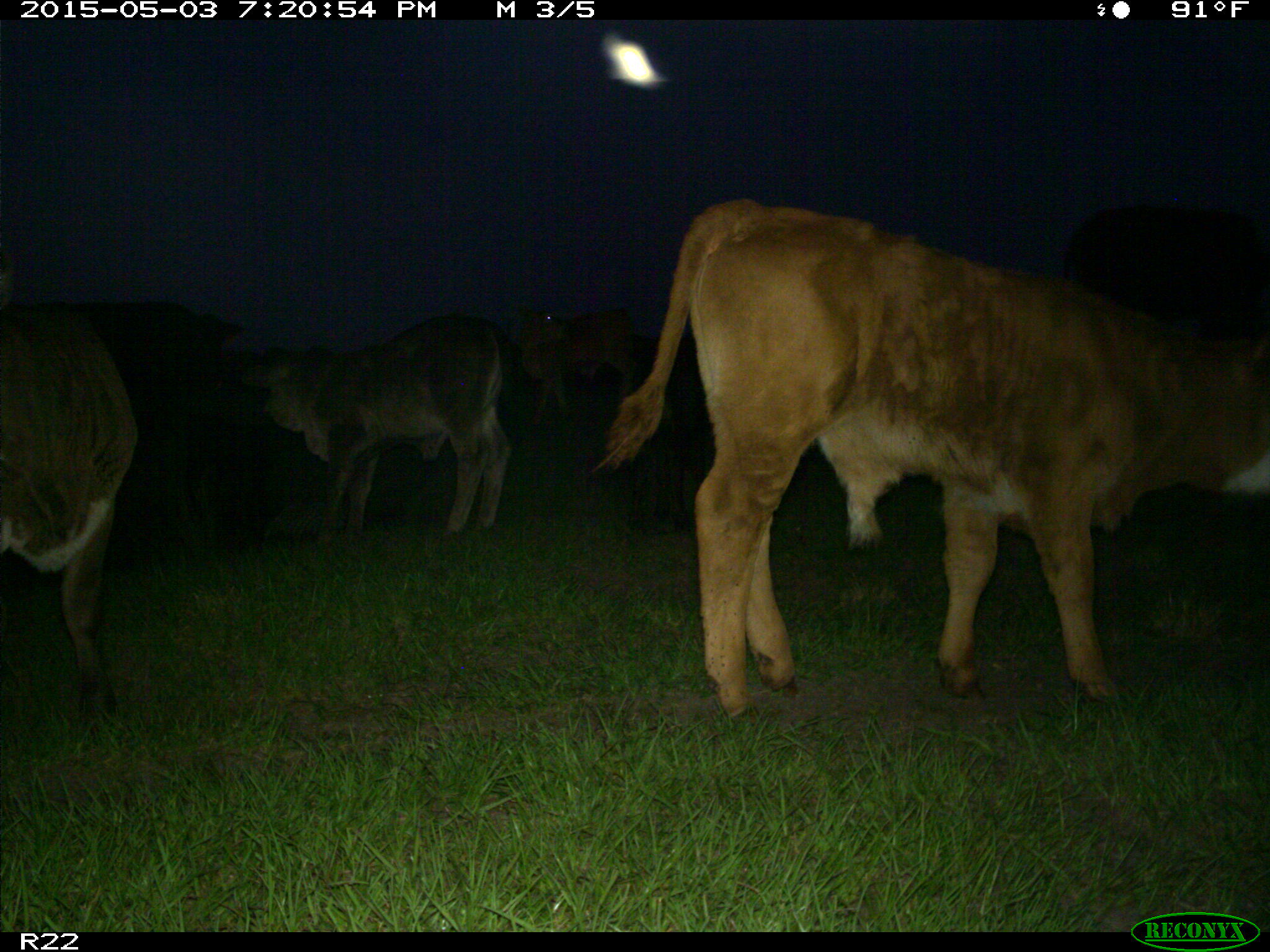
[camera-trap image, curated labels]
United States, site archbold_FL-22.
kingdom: Animalia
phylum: Chordata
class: Mammalia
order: Artiodactyla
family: Bovidae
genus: Bos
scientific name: Bos taurus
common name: domestic cow